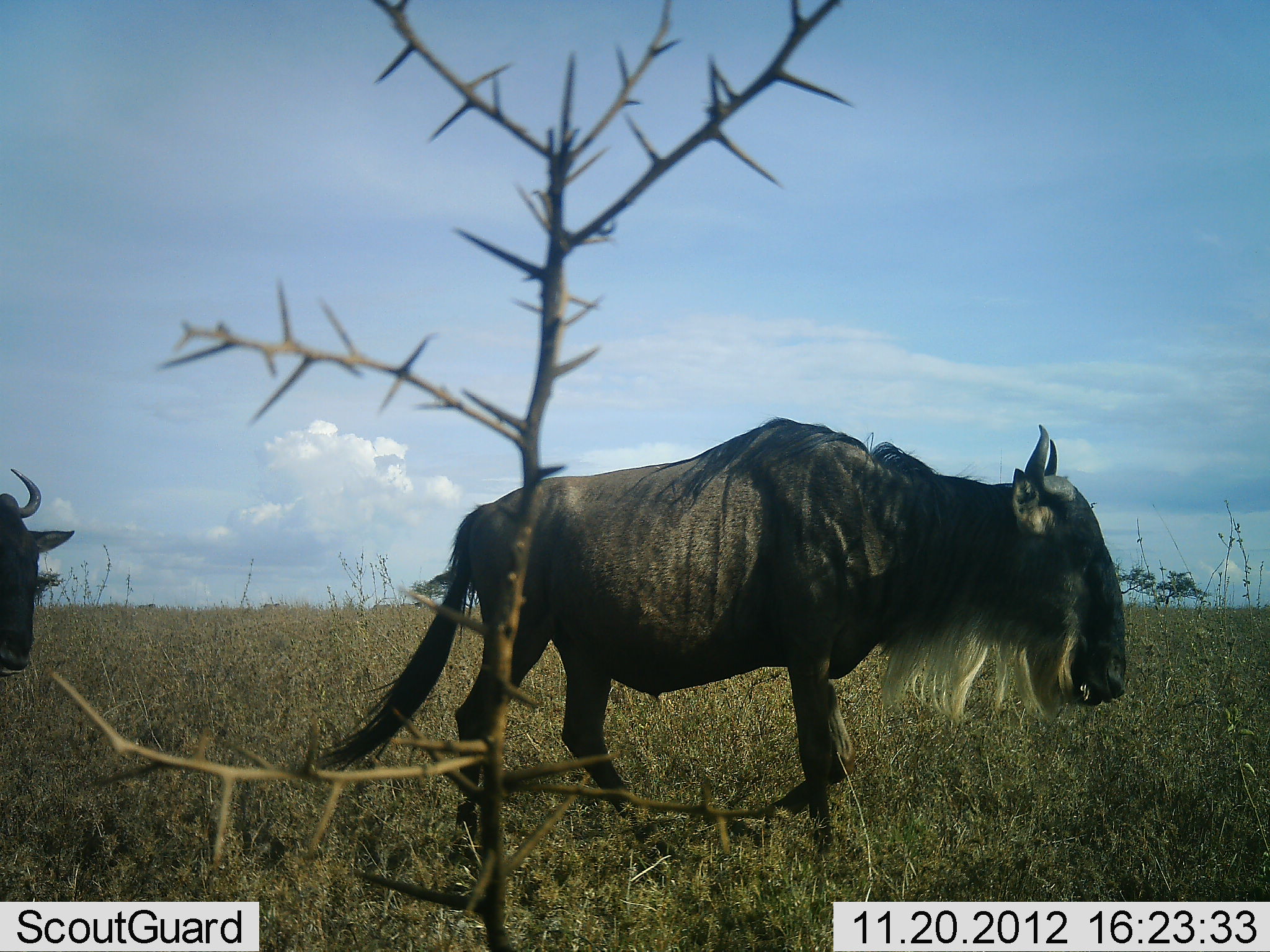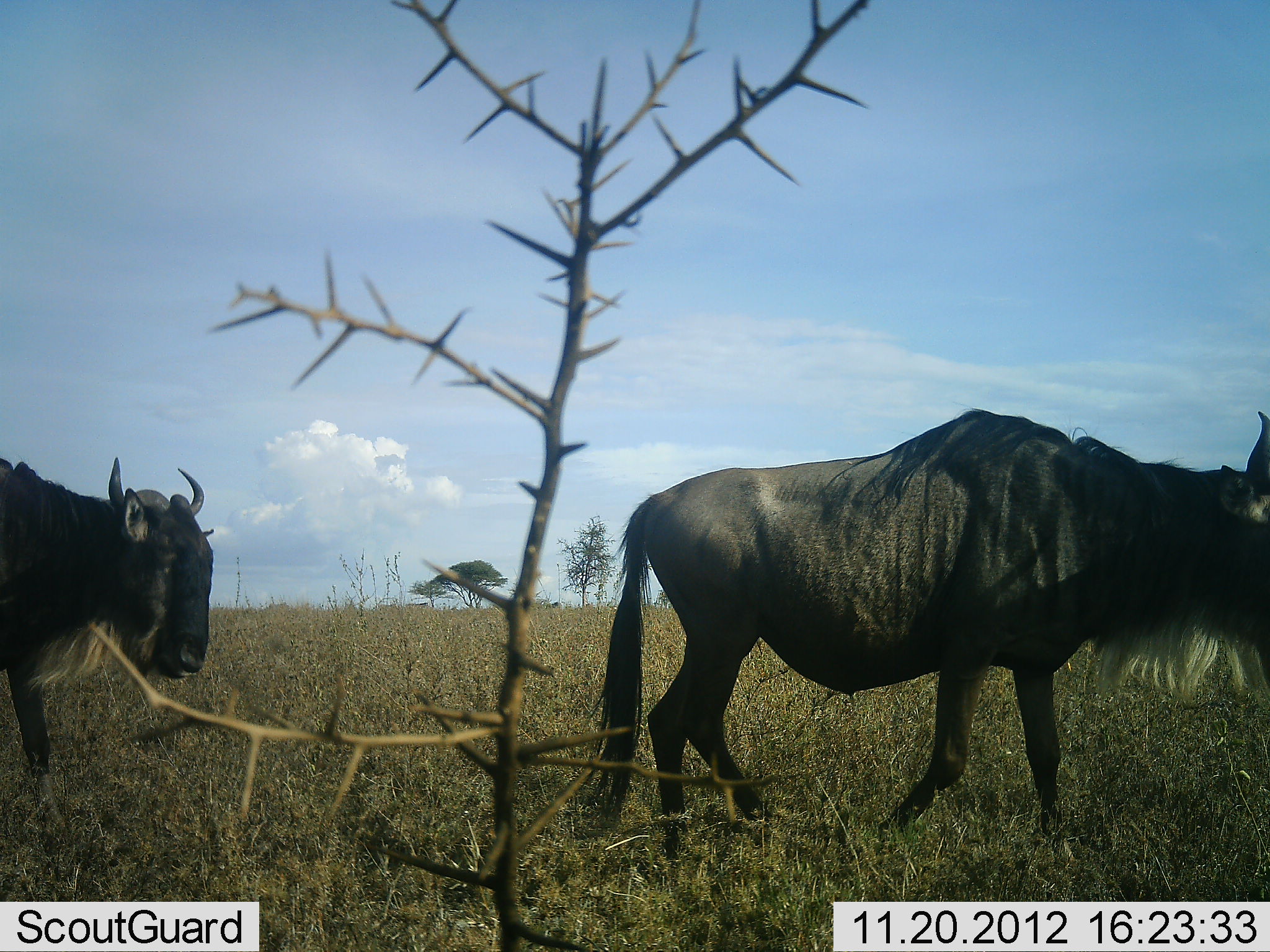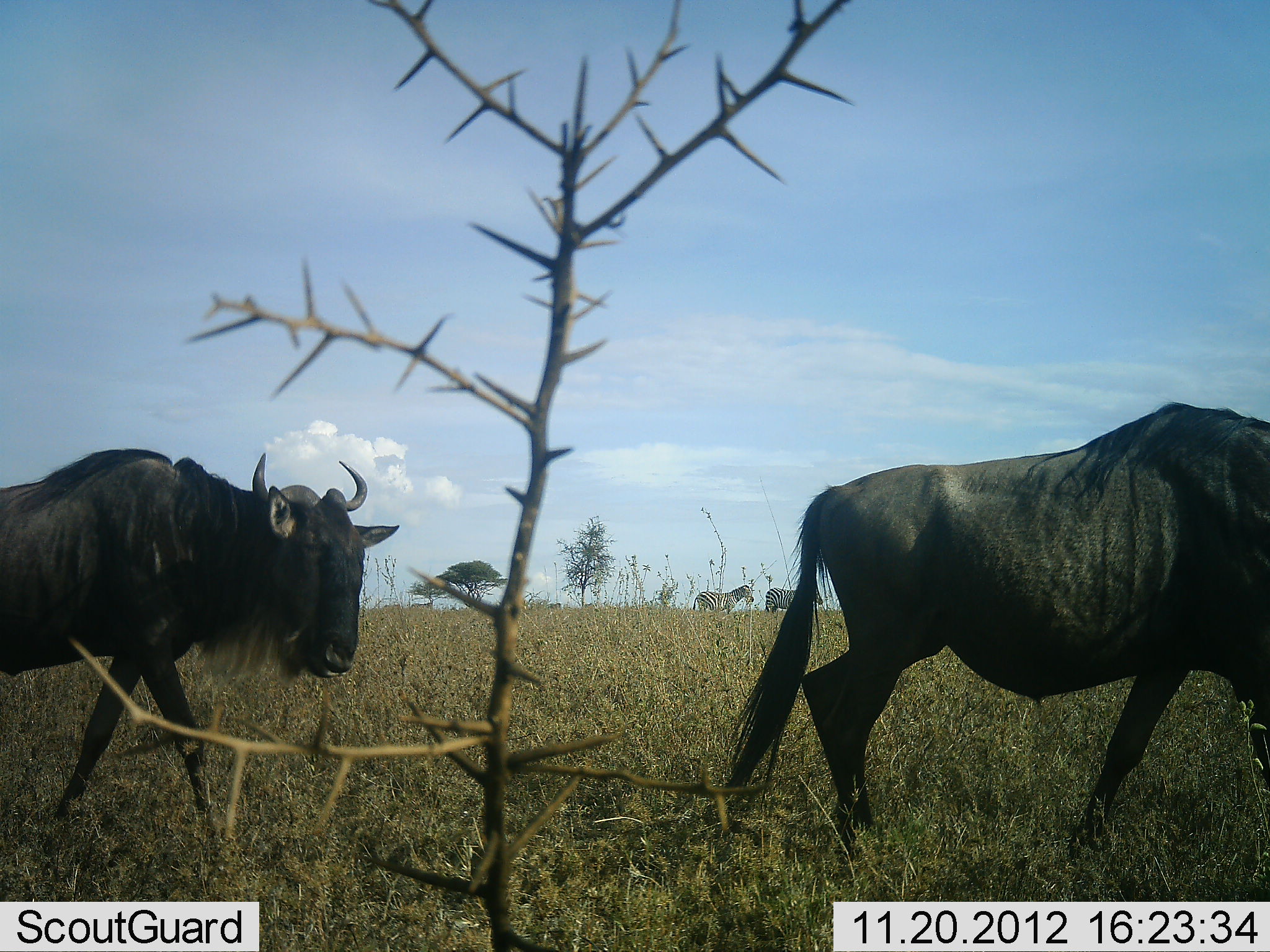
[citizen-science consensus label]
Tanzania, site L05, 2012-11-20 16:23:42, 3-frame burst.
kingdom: Animalia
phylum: Chordata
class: Mammalia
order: Artiodactyla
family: Bovidae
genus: Connochaetes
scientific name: Connochaetes taurinus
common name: blue wildebeest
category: wildebeest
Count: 2.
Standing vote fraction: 0%.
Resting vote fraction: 0%.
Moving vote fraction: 100%.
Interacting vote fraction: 0%.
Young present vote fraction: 0%.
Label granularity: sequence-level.